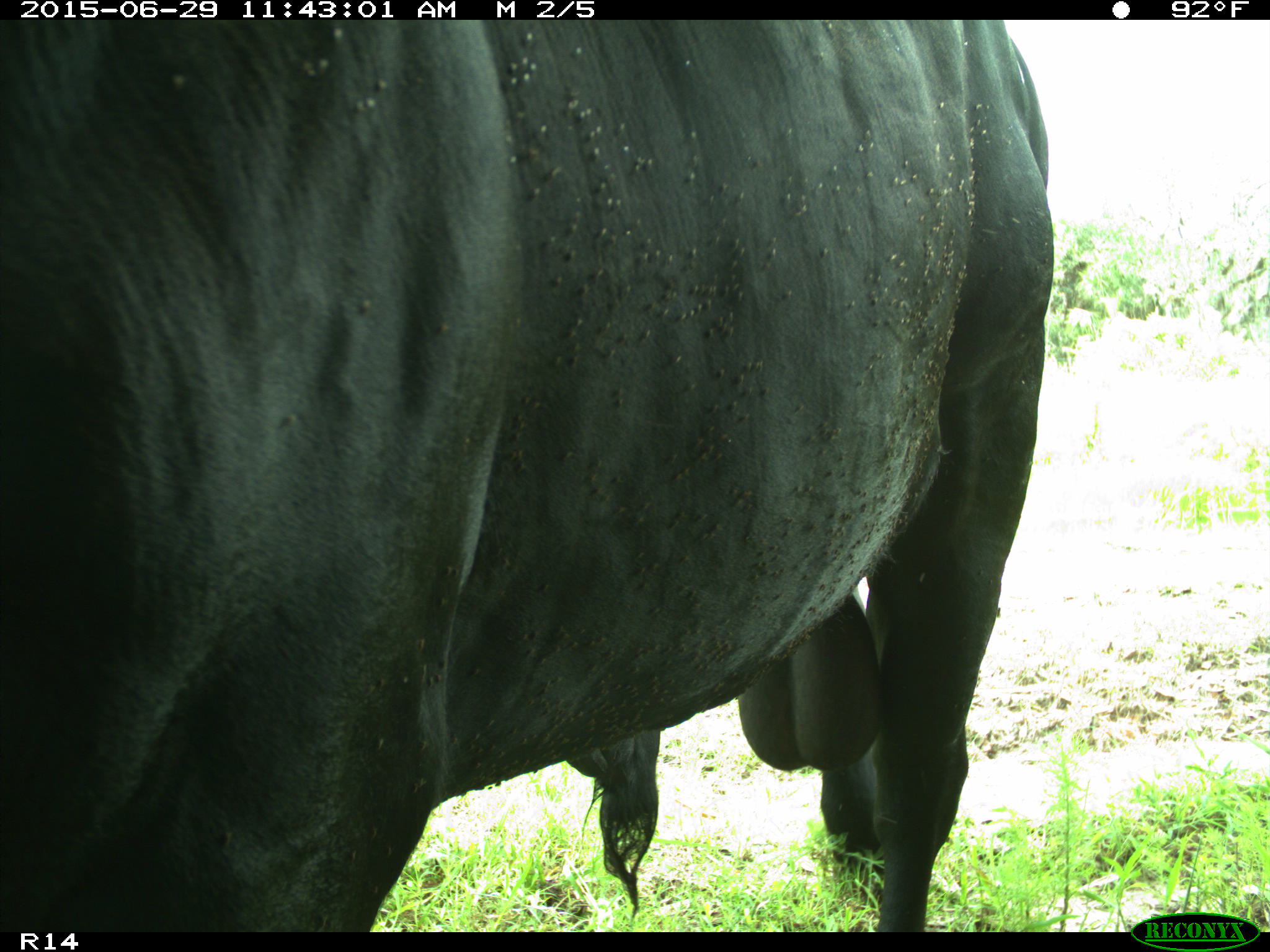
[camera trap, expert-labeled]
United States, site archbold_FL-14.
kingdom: Animalia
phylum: Chordata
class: Mammalia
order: Artiodactyla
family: Bovidae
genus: Bos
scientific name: Bos taurus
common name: domestic cow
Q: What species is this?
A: Bos taurus (domestic cow).